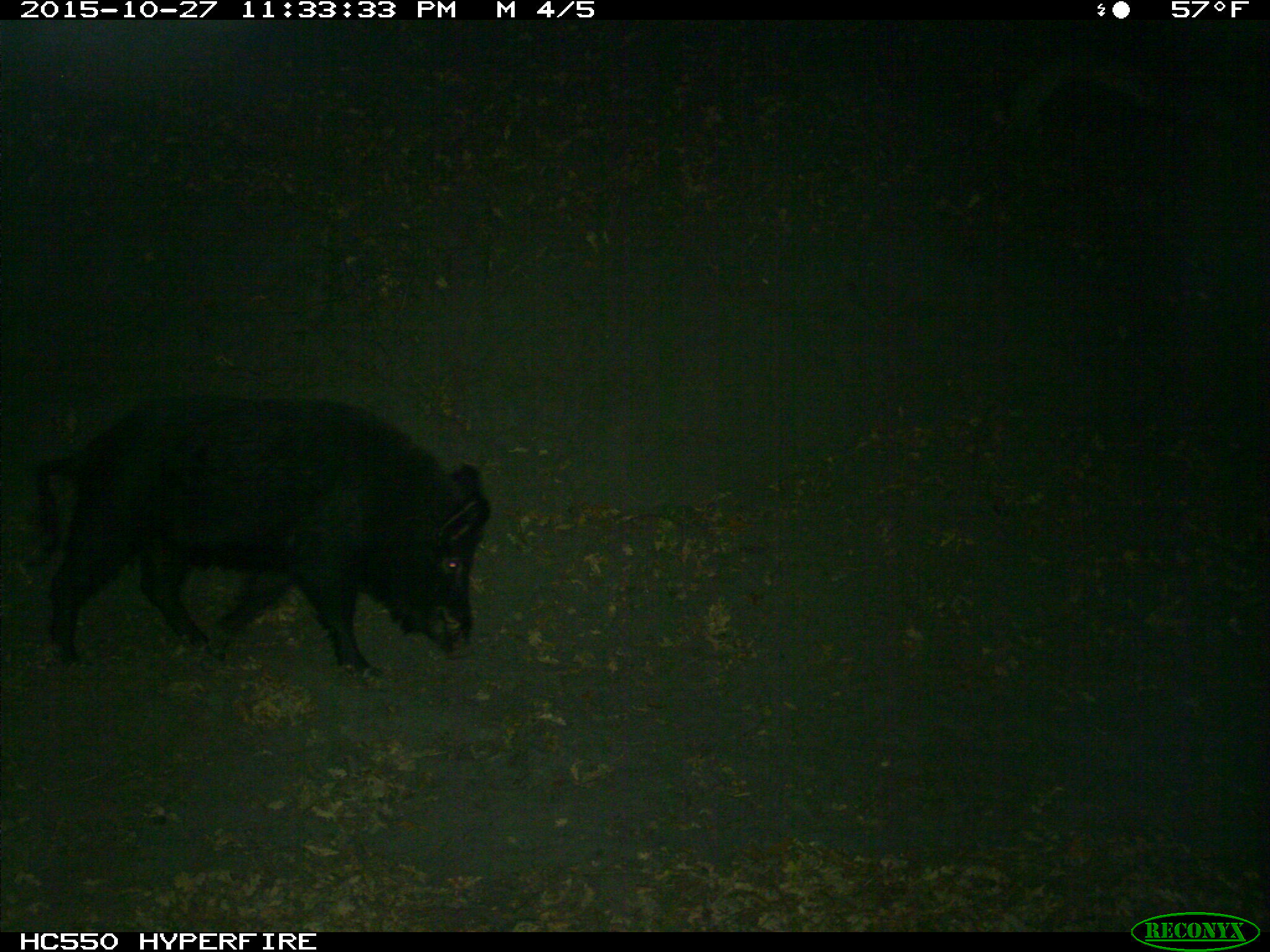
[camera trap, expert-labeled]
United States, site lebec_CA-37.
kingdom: Animalia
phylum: Chordata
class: Mammalia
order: Artiodactyla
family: Suidae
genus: Sus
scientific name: Sus scrofa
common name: wild boar